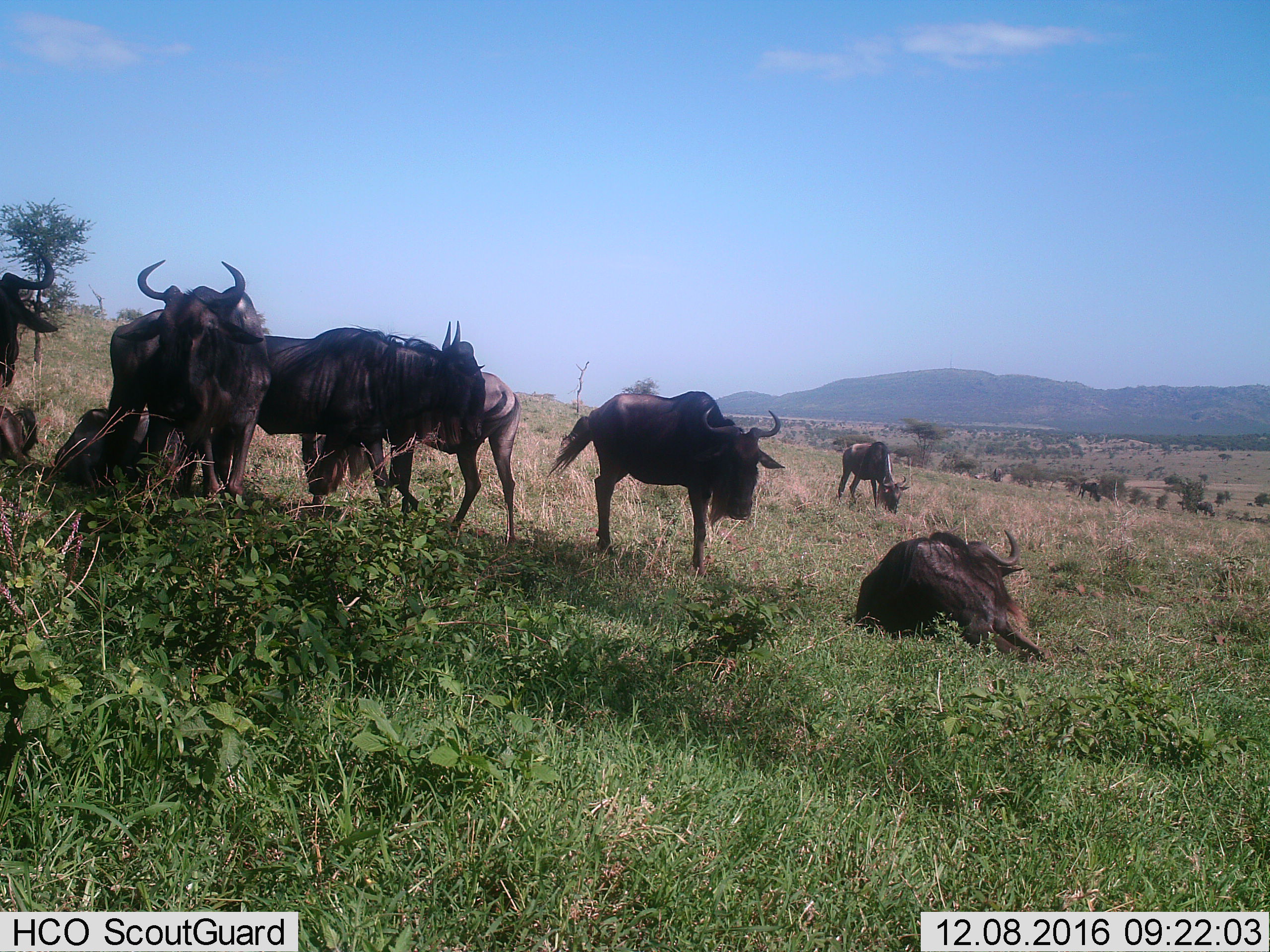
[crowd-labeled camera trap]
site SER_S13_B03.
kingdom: Animalia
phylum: Chordata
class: Mammalia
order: Artiodactyla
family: Bovidae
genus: Connochaetes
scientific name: Connochaetes taurinus taurinus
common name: blue wildebeest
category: wildebeestblue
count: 8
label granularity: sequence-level